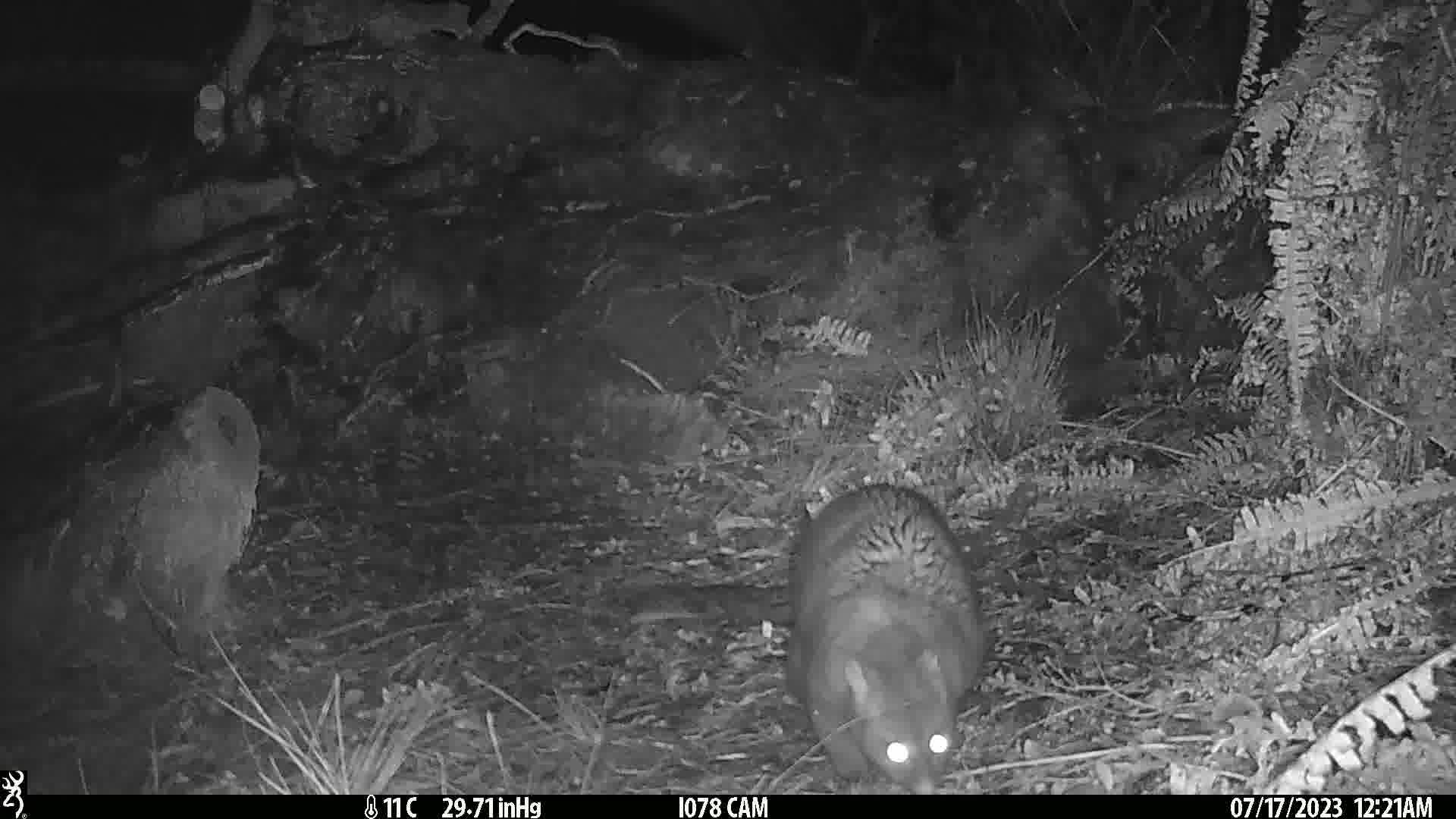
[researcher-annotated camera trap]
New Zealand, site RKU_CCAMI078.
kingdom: Animalia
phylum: Chordata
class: Mammalia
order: Diprotodontia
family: Phalangeridae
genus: Trichosurus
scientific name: Trichosurus vulpecula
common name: common brushtail possum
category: possum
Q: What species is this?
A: Possum (common brushtail possum) (Trichosurus vulpecula).